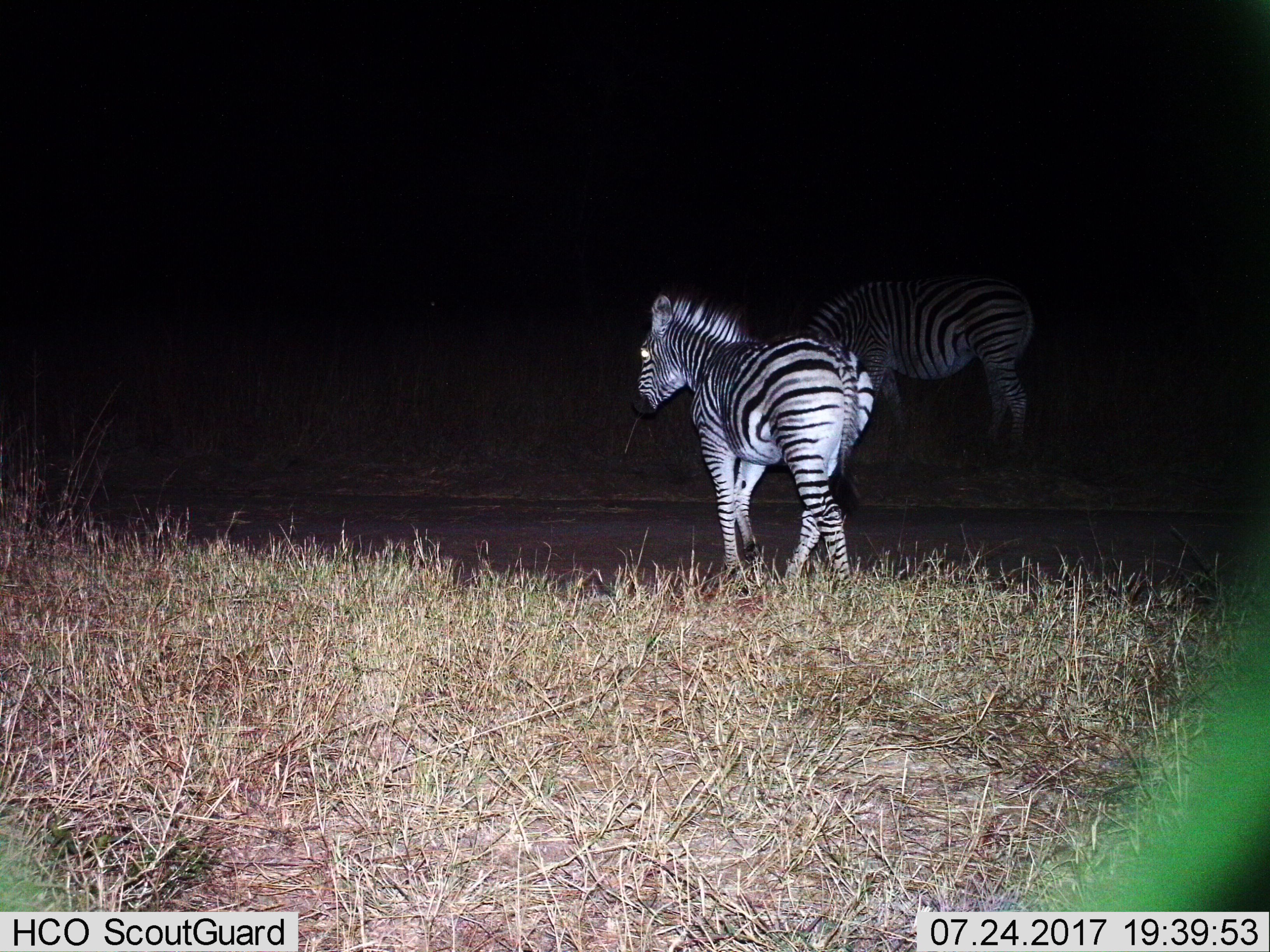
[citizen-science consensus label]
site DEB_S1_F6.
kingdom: Animalia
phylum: Chordata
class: Mammalia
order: Perissodactyla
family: Equidae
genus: Equus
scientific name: Equus quagga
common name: plains zebra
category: zebraplains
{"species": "zebraplains (plains zebra) (Equus quagga)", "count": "2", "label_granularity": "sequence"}